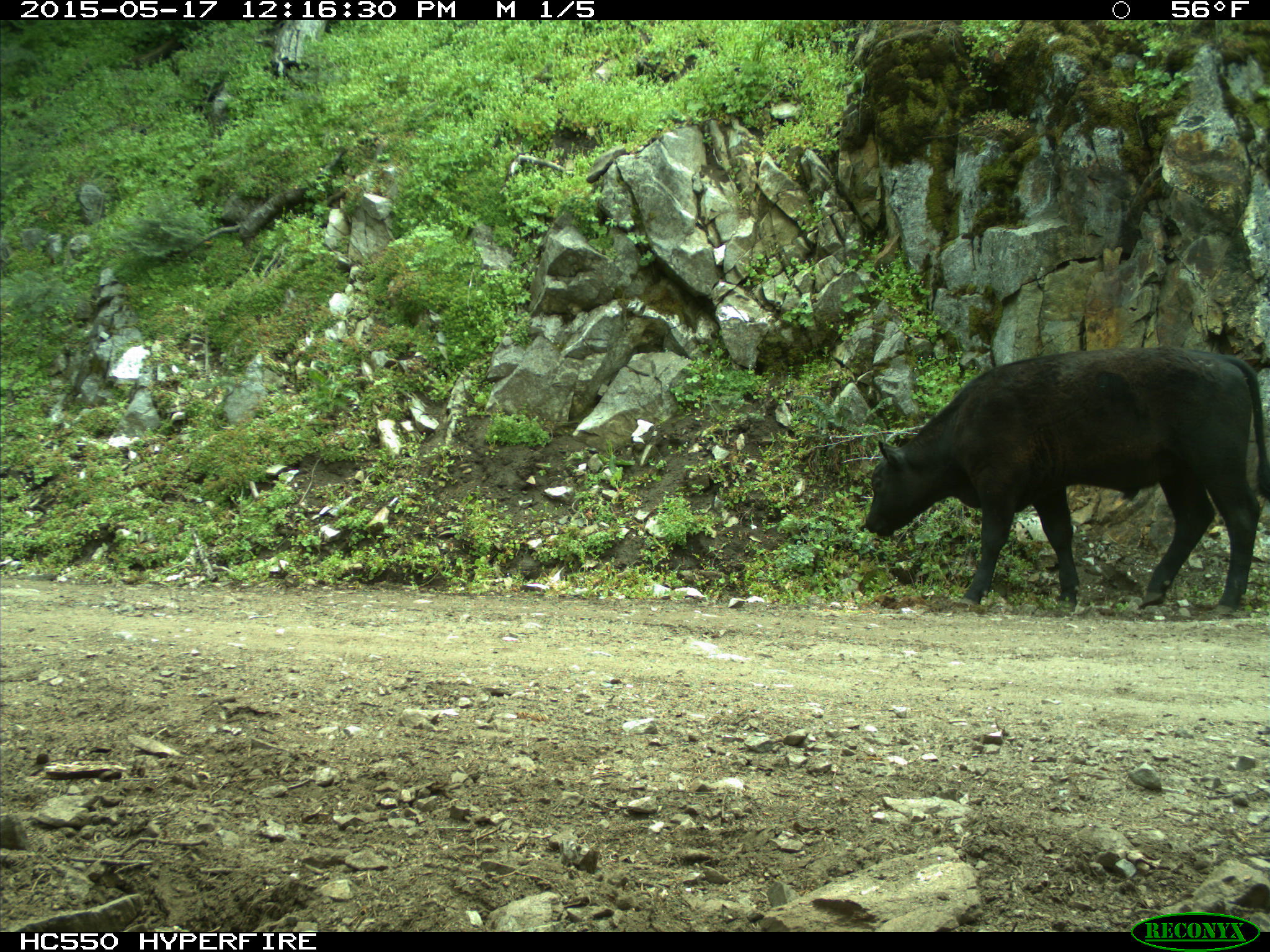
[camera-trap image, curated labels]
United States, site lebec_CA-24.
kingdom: Animalia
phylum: Chordata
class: Mammalia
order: Artiodactyla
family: Bovidae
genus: Bos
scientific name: Bos taurus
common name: domestic cow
Bos taurus (domestic cow).